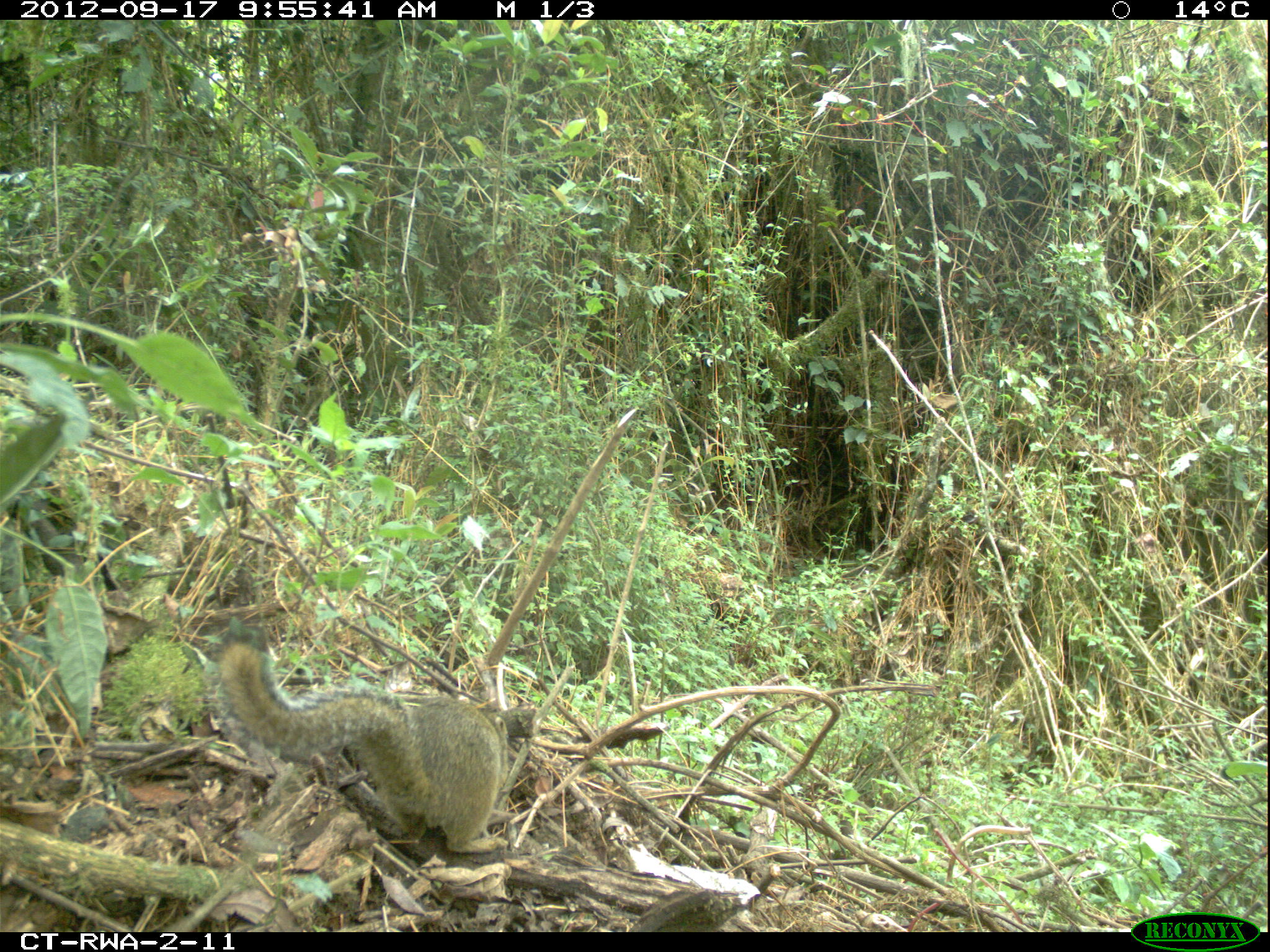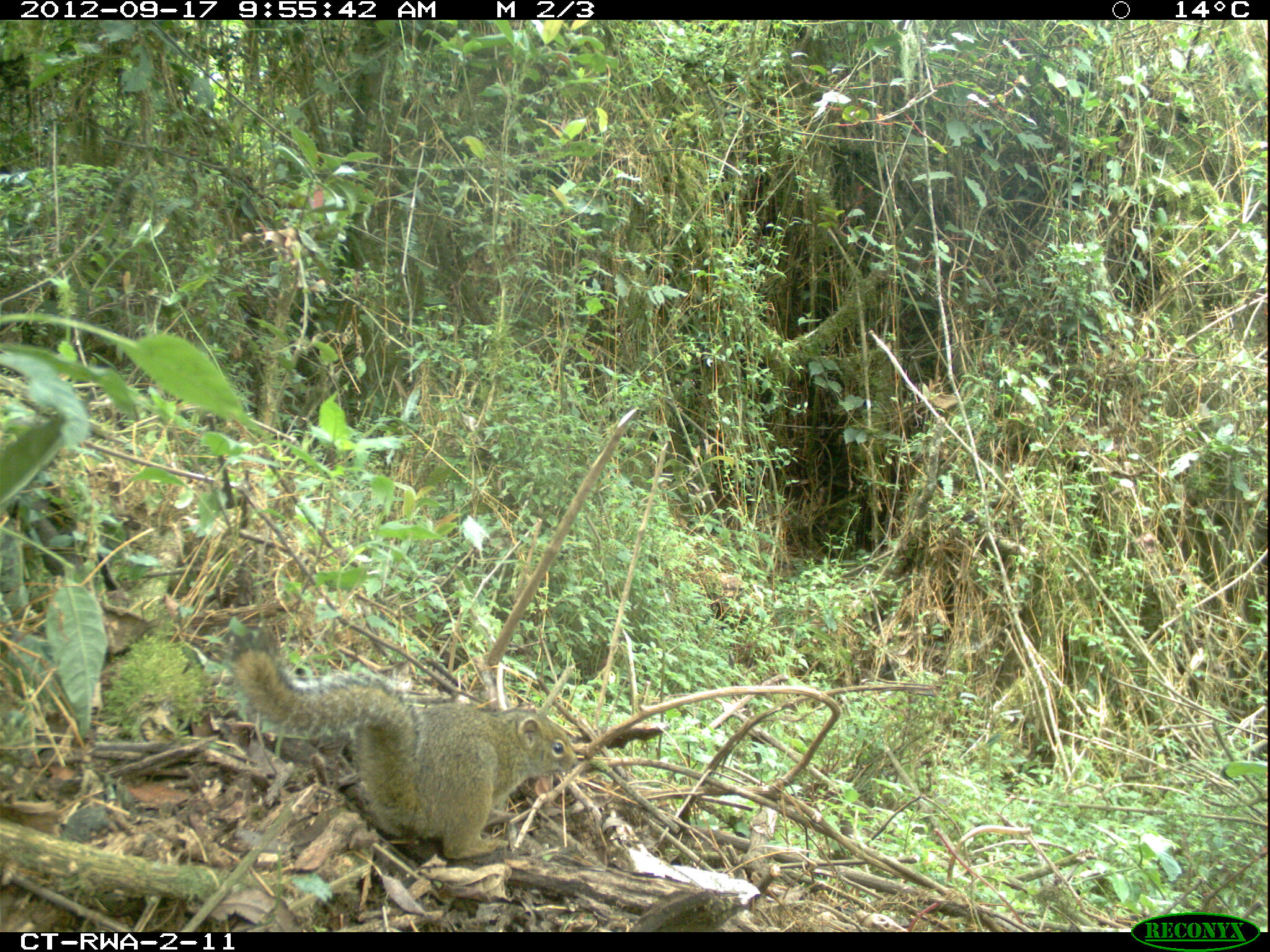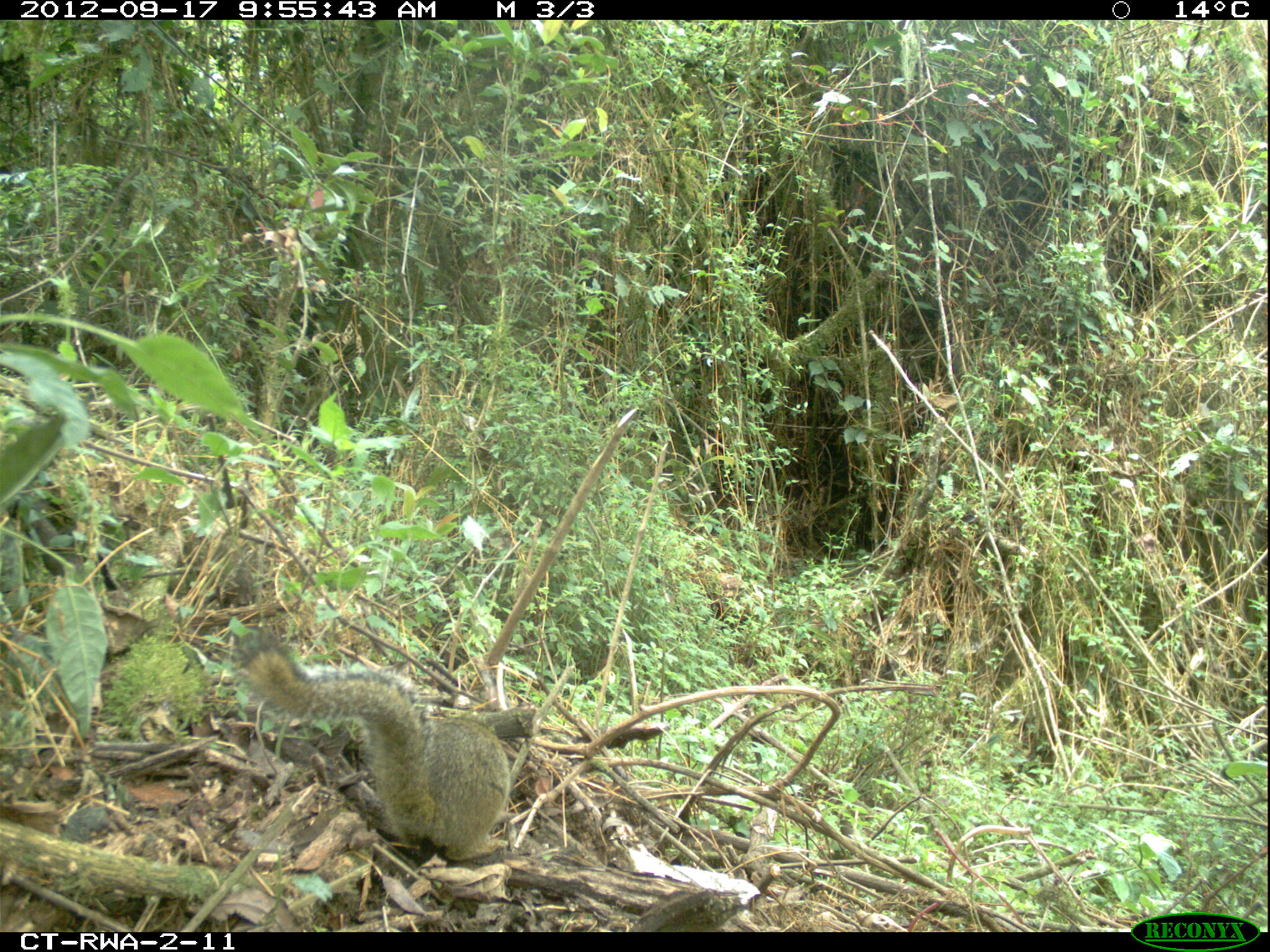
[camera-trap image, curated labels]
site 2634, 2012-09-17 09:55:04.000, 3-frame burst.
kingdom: Animalia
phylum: Chordata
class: Mammalia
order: Rodentia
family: Sciuridae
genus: Funisciurus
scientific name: Funisciurus carruthersi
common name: carruther's mountain squirrel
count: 1